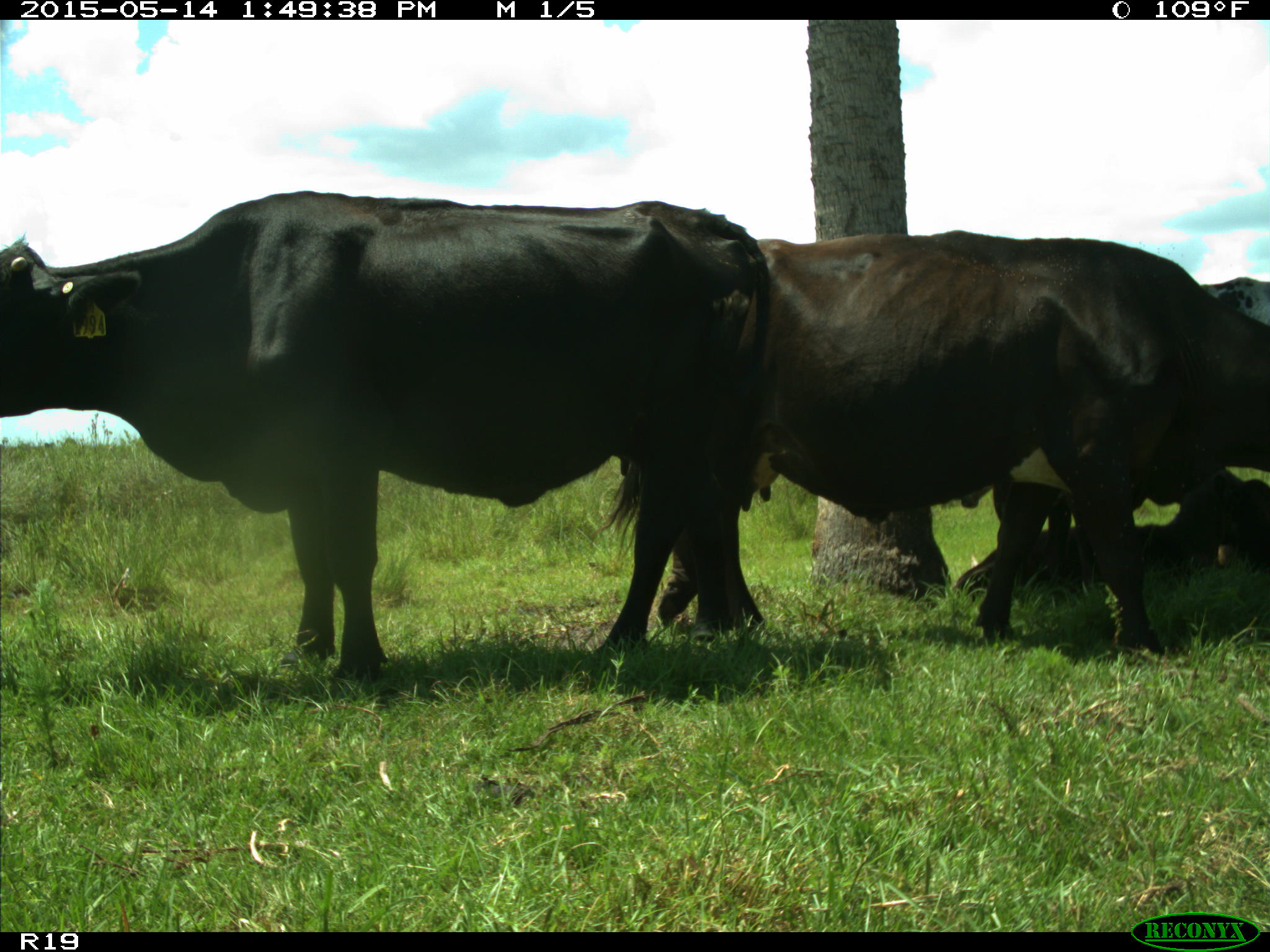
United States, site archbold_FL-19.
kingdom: Animalia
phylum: Chordata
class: Mammalia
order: Artiodactyla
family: Bovidae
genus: Bos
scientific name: Bos taurus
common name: domestic cow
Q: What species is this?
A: Bos taurus (domestic cow).